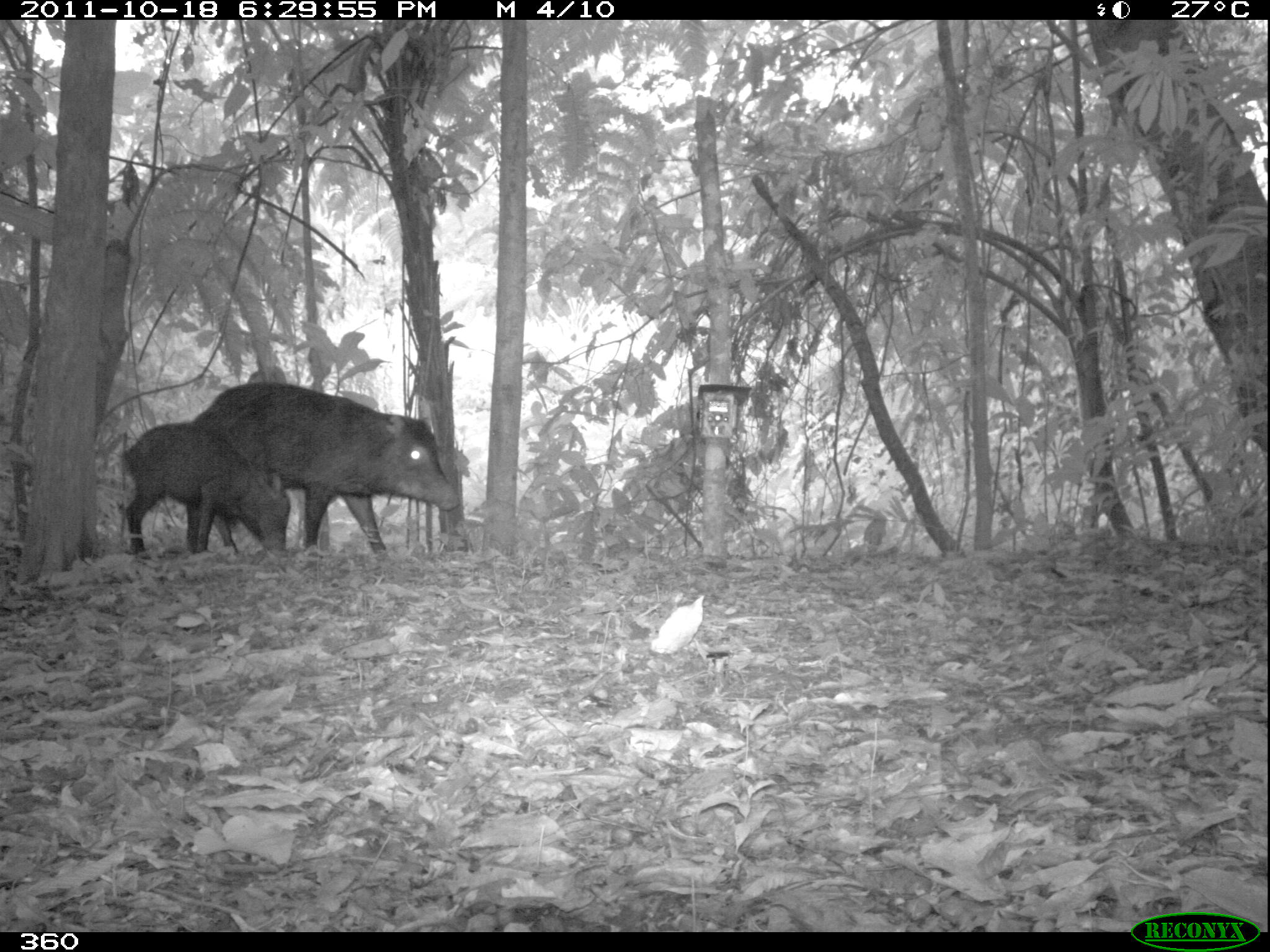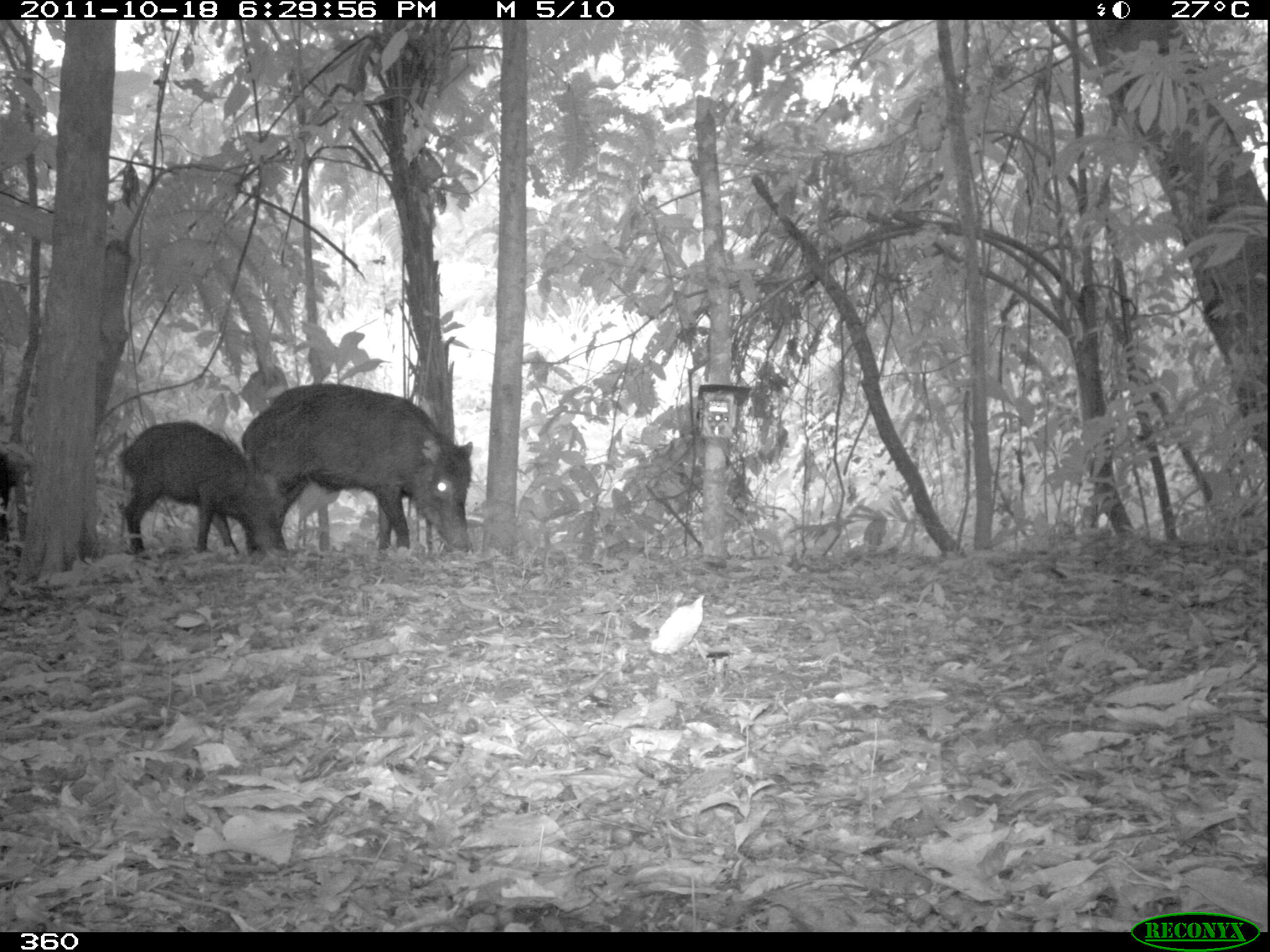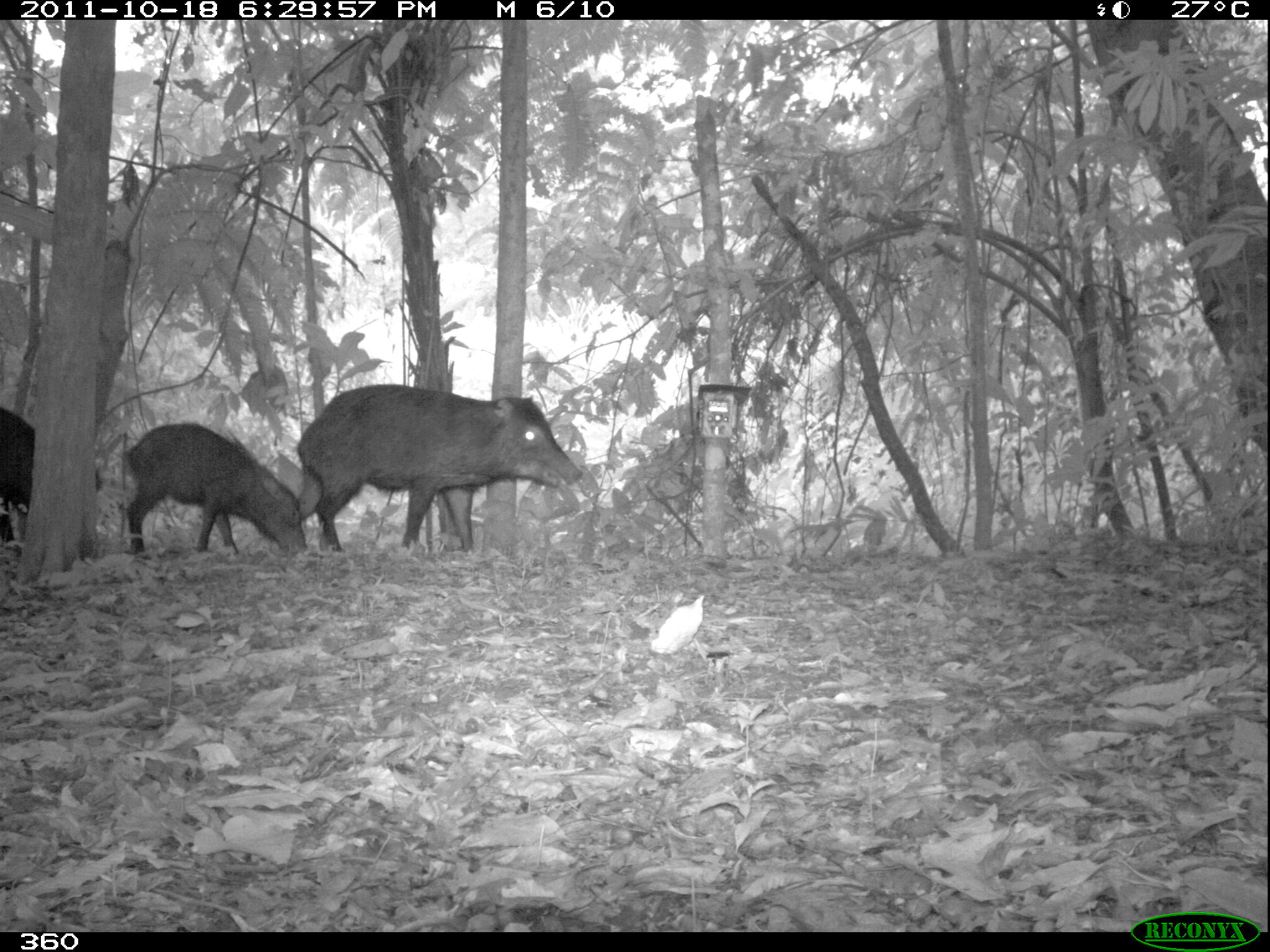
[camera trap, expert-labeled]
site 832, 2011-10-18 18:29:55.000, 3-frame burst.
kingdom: Animalia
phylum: Chordata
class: Mammalia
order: Artiodactyla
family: Tayassuidae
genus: Tayassu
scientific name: Tayassu pecari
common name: white-lipped peccary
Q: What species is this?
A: Tayassu pecari (white-lipped peccary).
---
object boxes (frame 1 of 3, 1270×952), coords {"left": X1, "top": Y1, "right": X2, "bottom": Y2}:
tayassu pecari: {"left": 193, "top": 380, "right": 460, "bottom": 559}; {"left": 117, "top": 415, "right": 292, "bottom": 556}